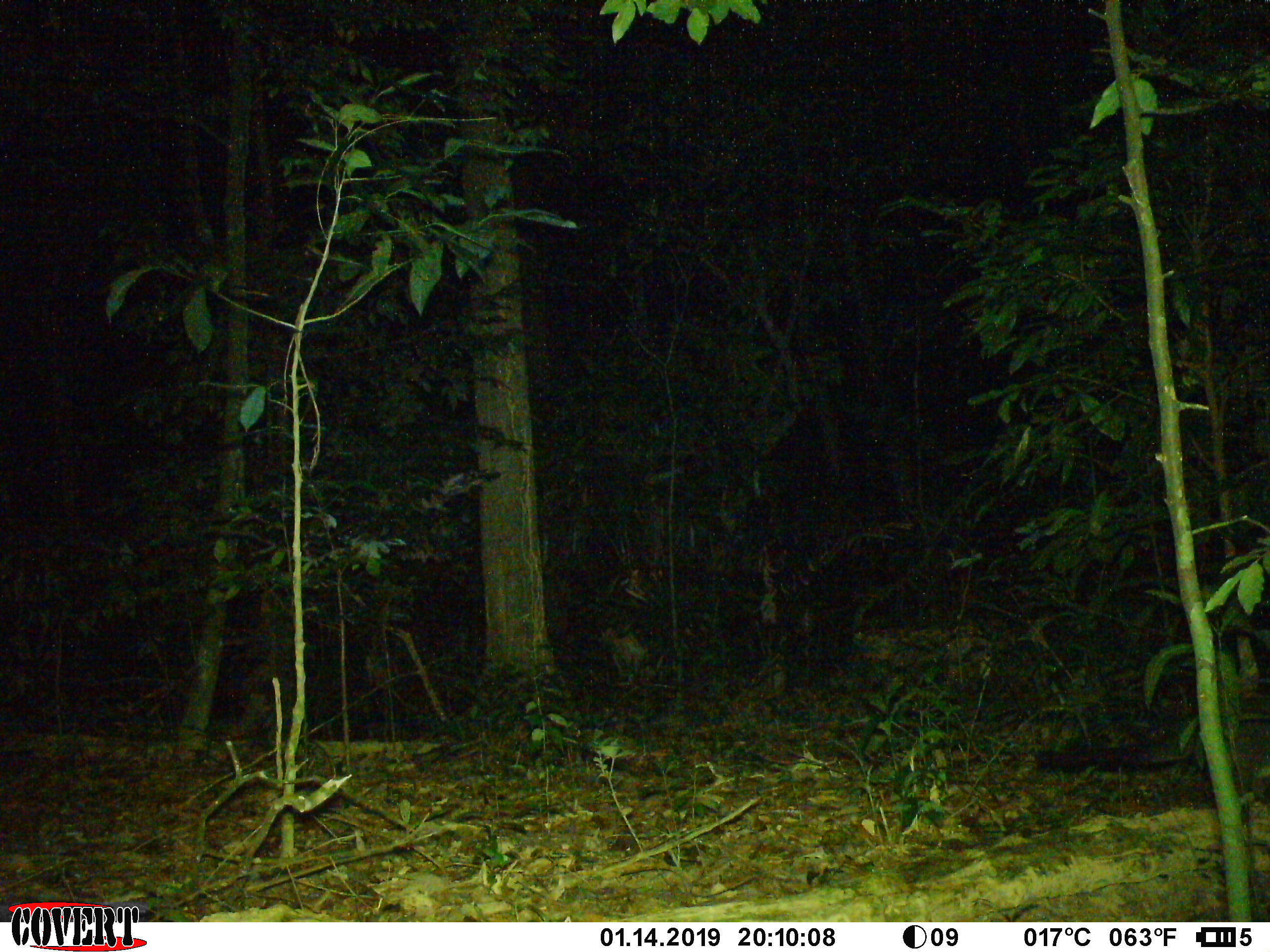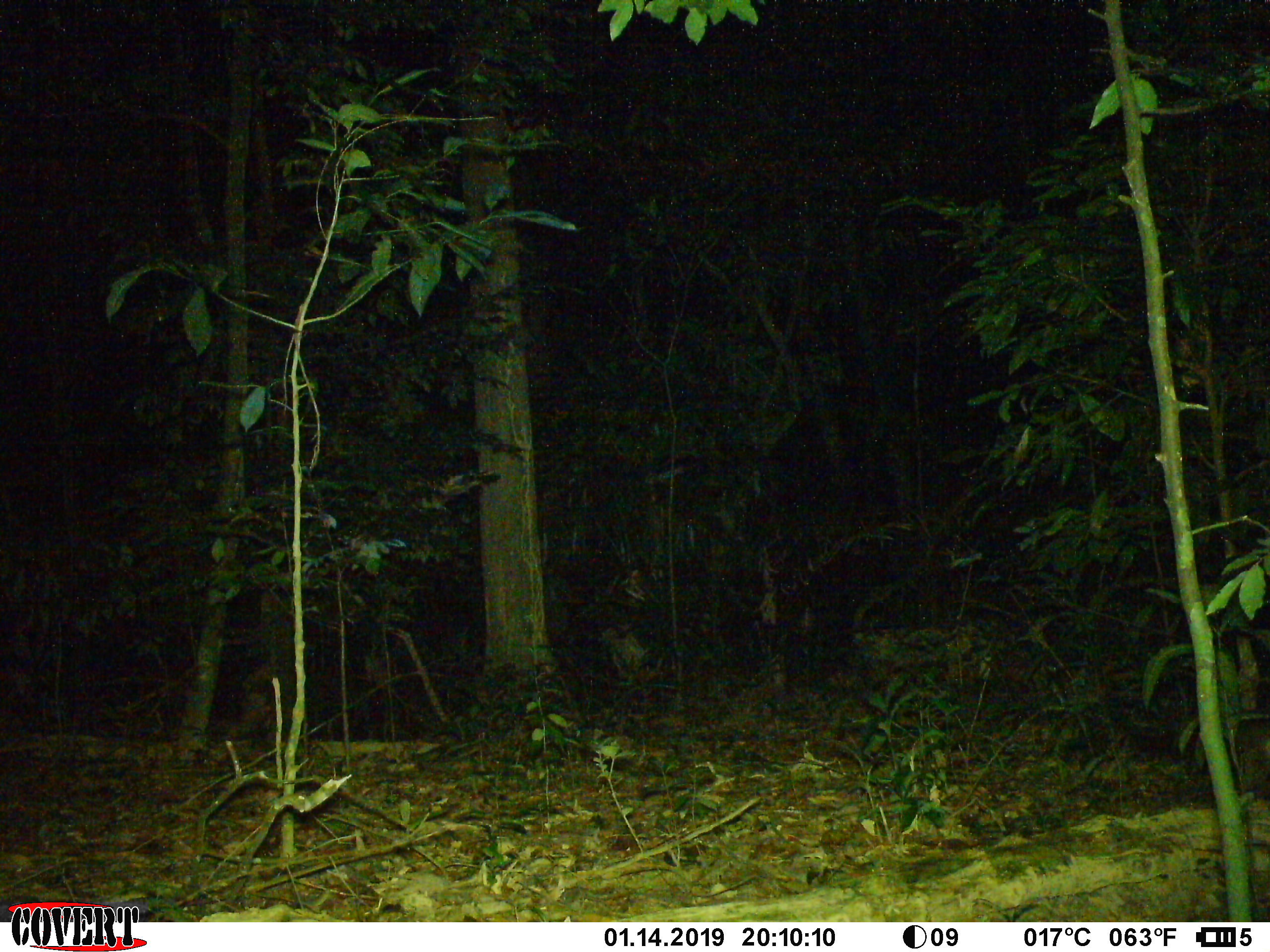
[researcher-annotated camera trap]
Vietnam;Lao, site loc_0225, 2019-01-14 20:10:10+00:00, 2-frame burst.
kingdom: Animalia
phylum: Chordata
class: Mammalia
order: Carnivora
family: Viverridae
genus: Paguma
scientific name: Paguma larvata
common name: masked palm civet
Masked palm civet (Paguma larvata). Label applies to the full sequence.